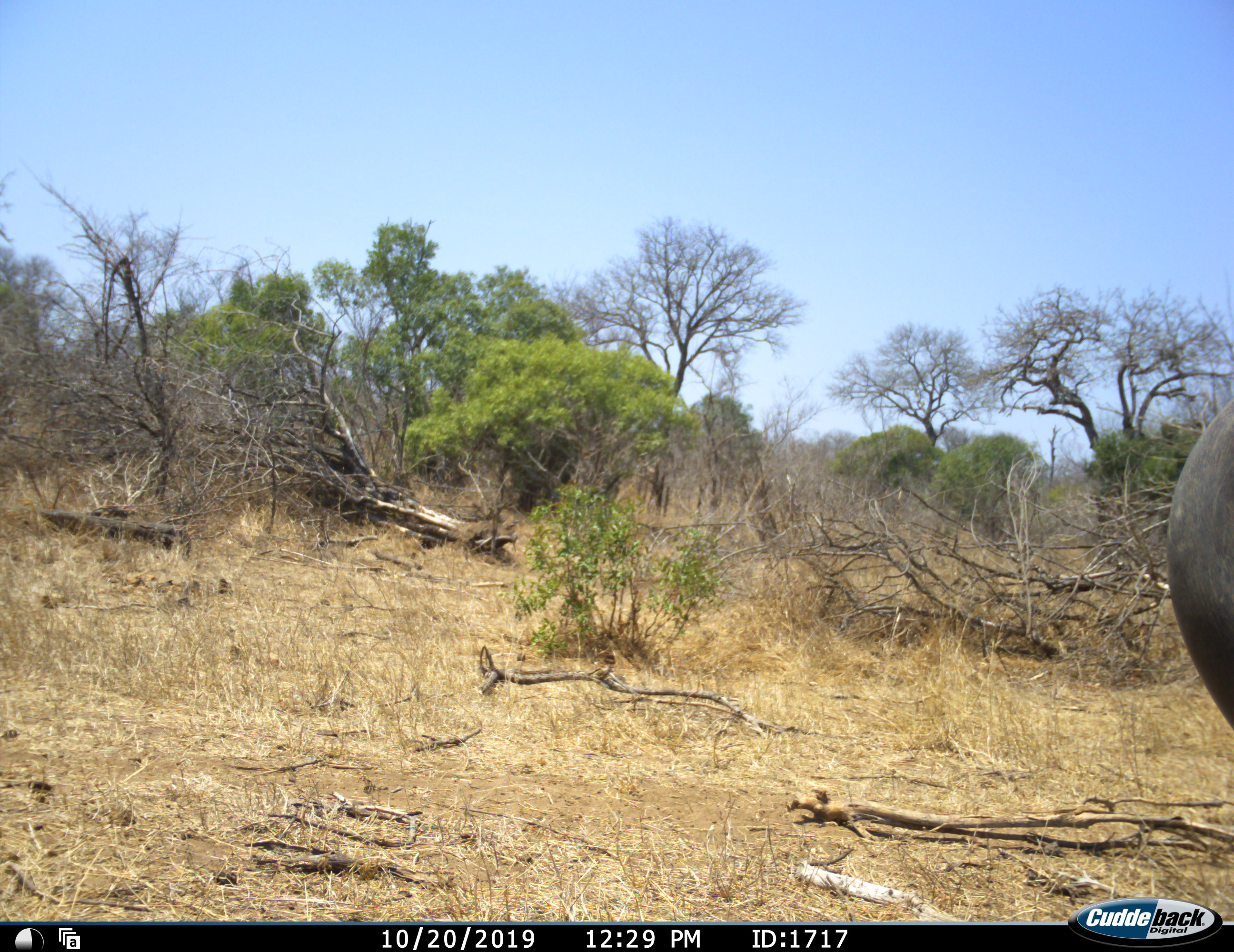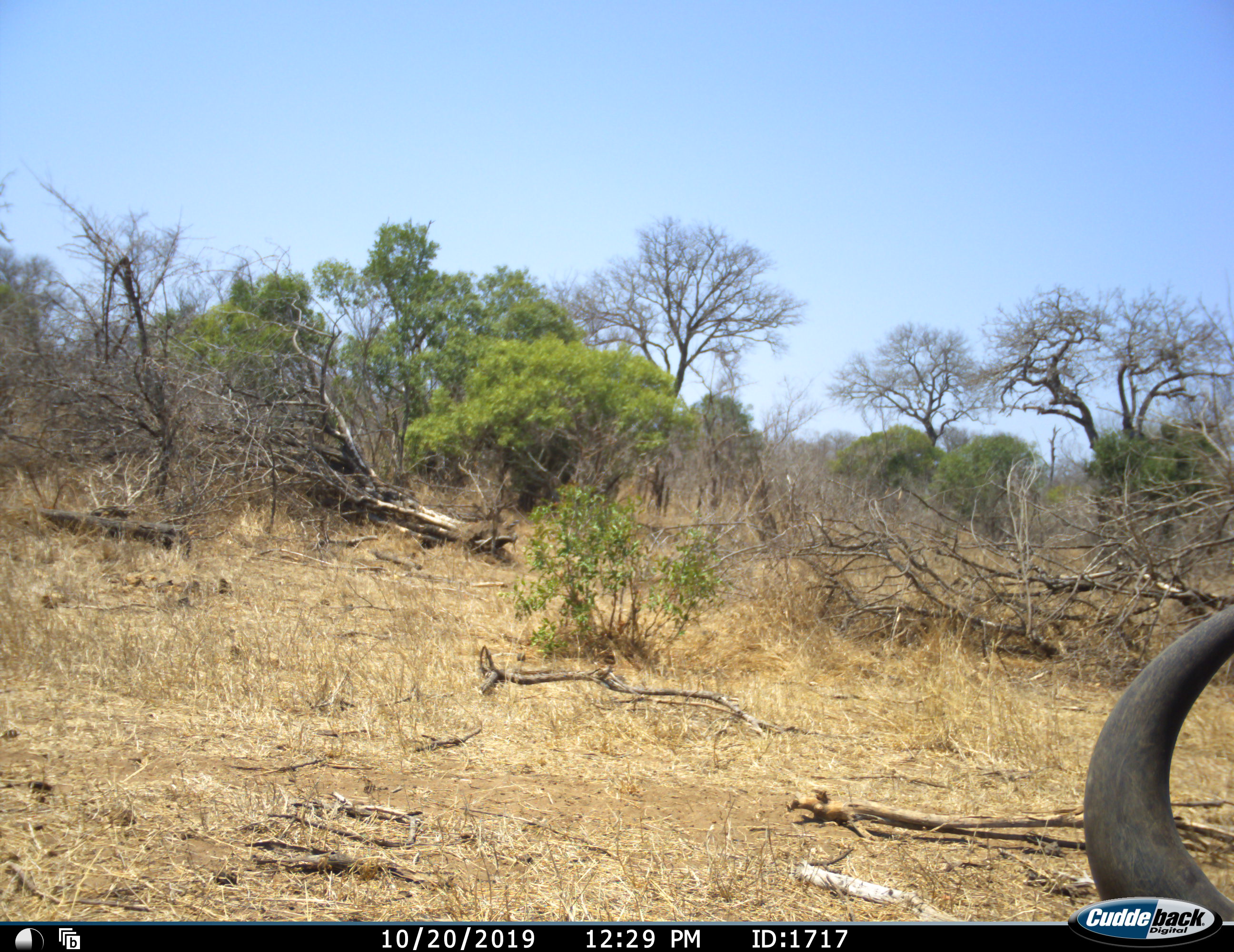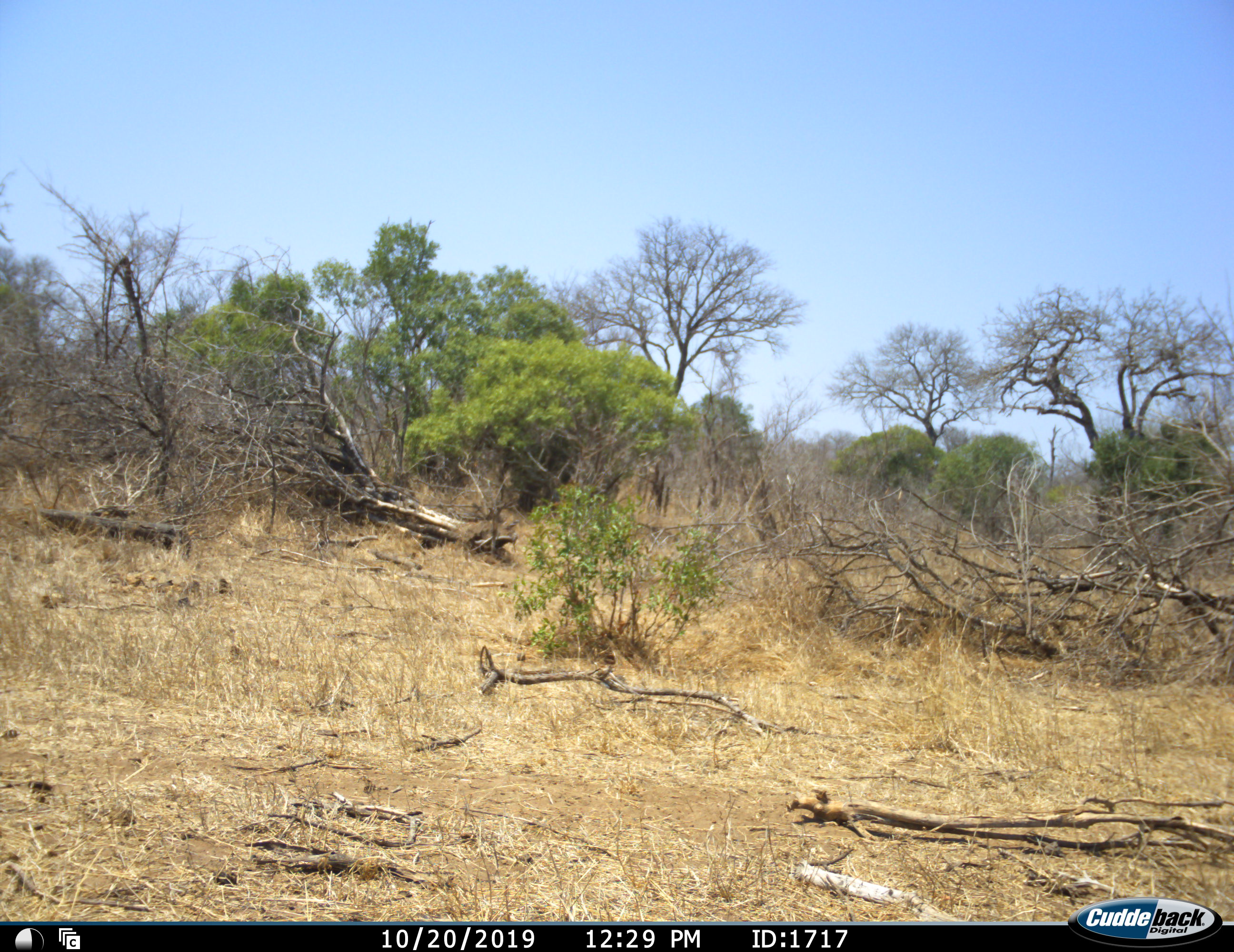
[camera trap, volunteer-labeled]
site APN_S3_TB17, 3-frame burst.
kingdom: Animalia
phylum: Chordata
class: Mammalia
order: Artiodactyla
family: Bovidae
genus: Syncerus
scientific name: Syncerus caffer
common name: african buffalo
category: buffalo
Buffalo (african buffalo) (Syncerus caffer), count 1. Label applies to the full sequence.